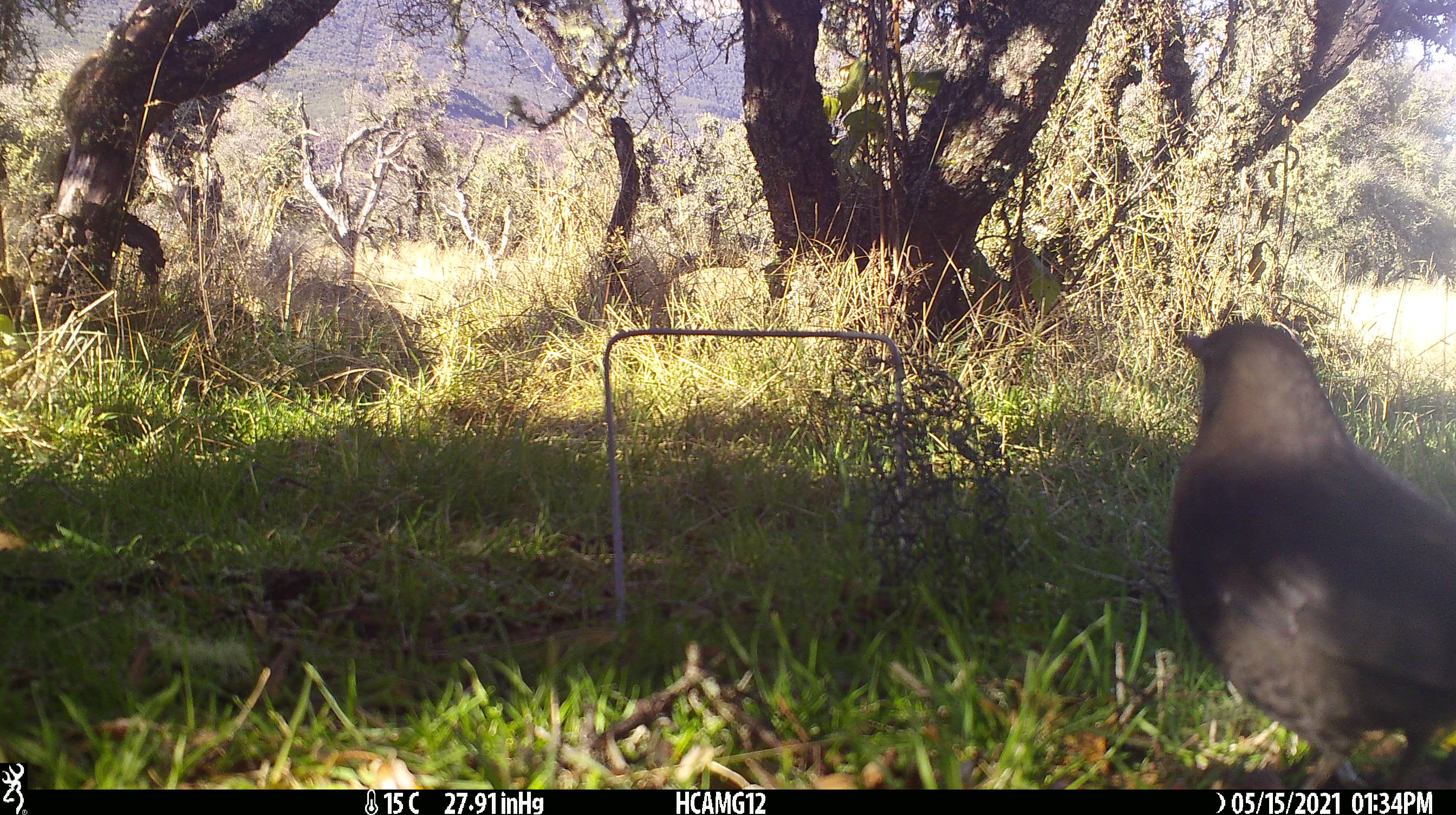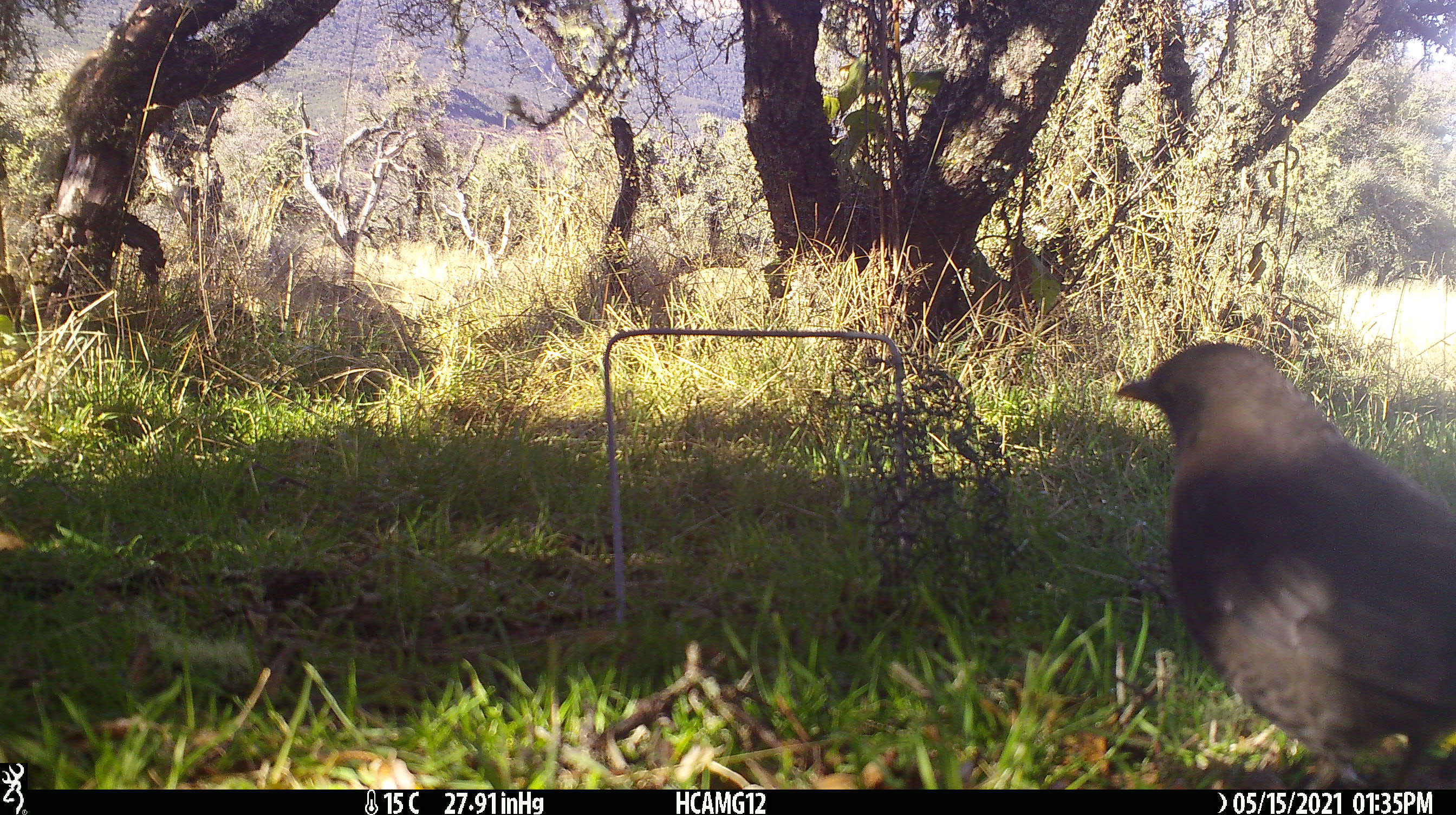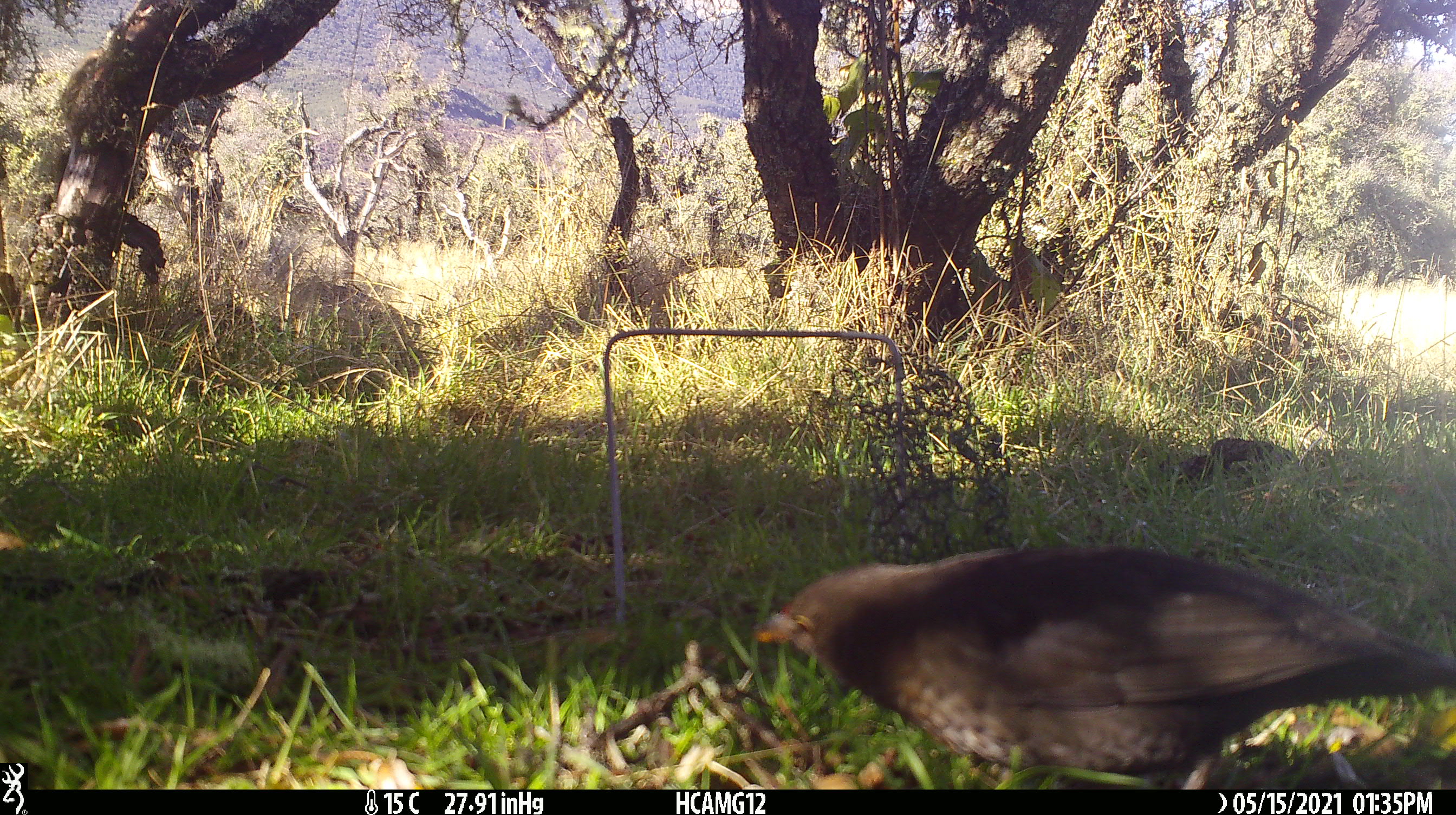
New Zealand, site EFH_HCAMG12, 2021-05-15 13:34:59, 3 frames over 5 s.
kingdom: Animalia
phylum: Chordata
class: Aves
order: Passeriformes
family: Turdidae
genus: Turdus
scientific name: Turdus merula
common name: eurasian blackbird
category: blackbird